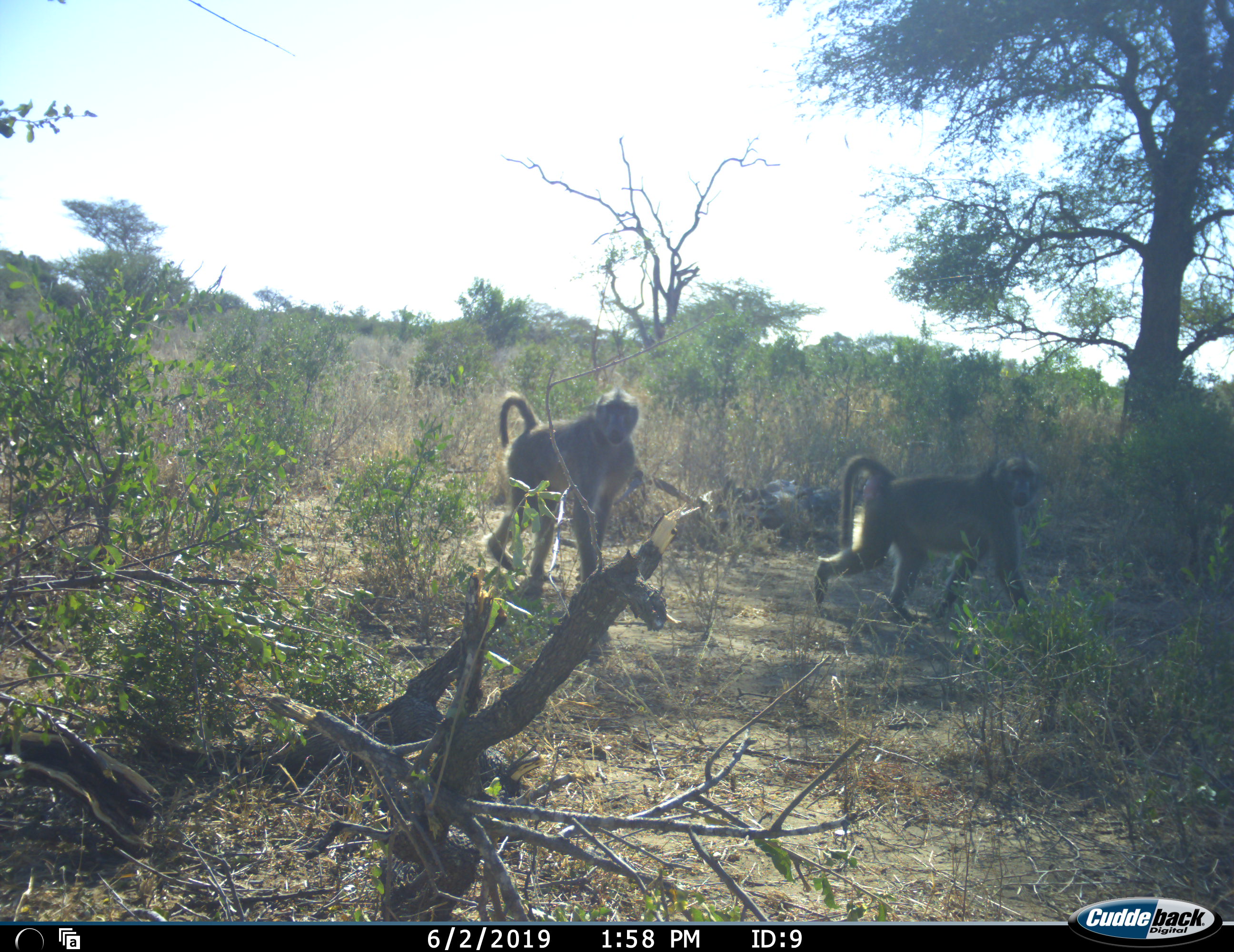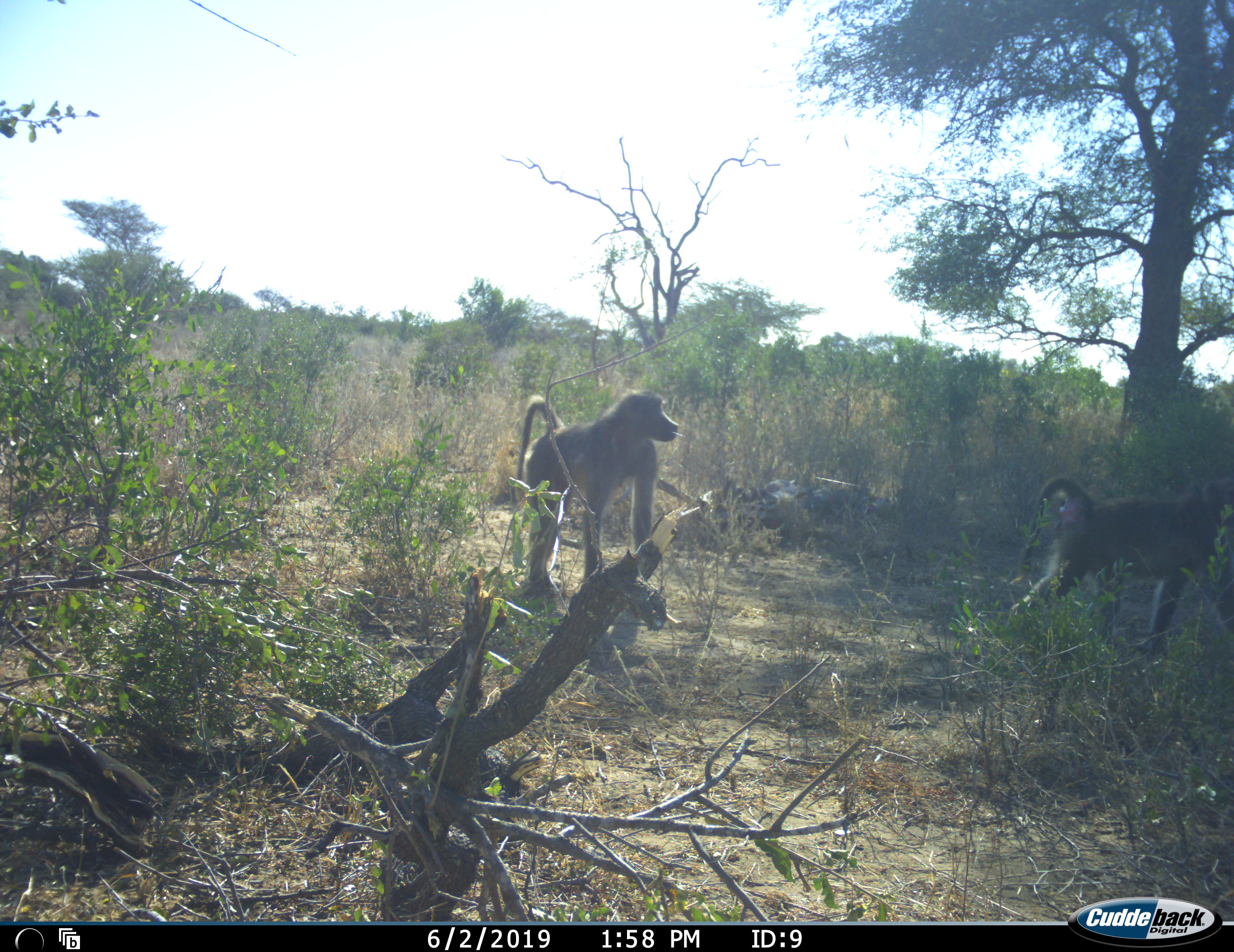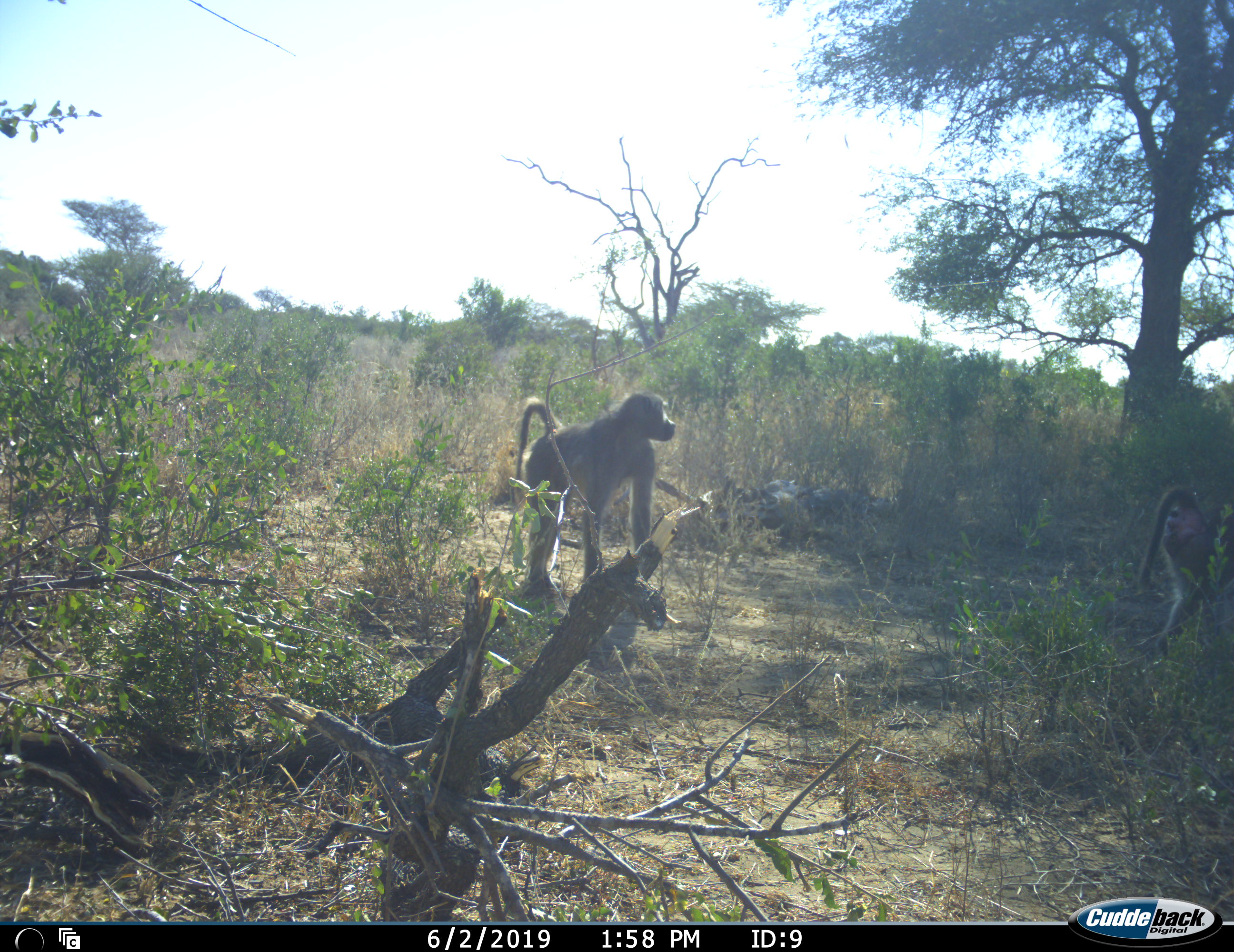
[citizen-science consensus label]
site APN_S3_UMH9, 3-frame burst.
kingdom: Animalia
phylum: Chordata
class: Mammalia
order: Primates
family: Cercopithecidae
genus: Papio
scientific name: Papio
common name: baboon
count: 2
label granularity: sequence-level